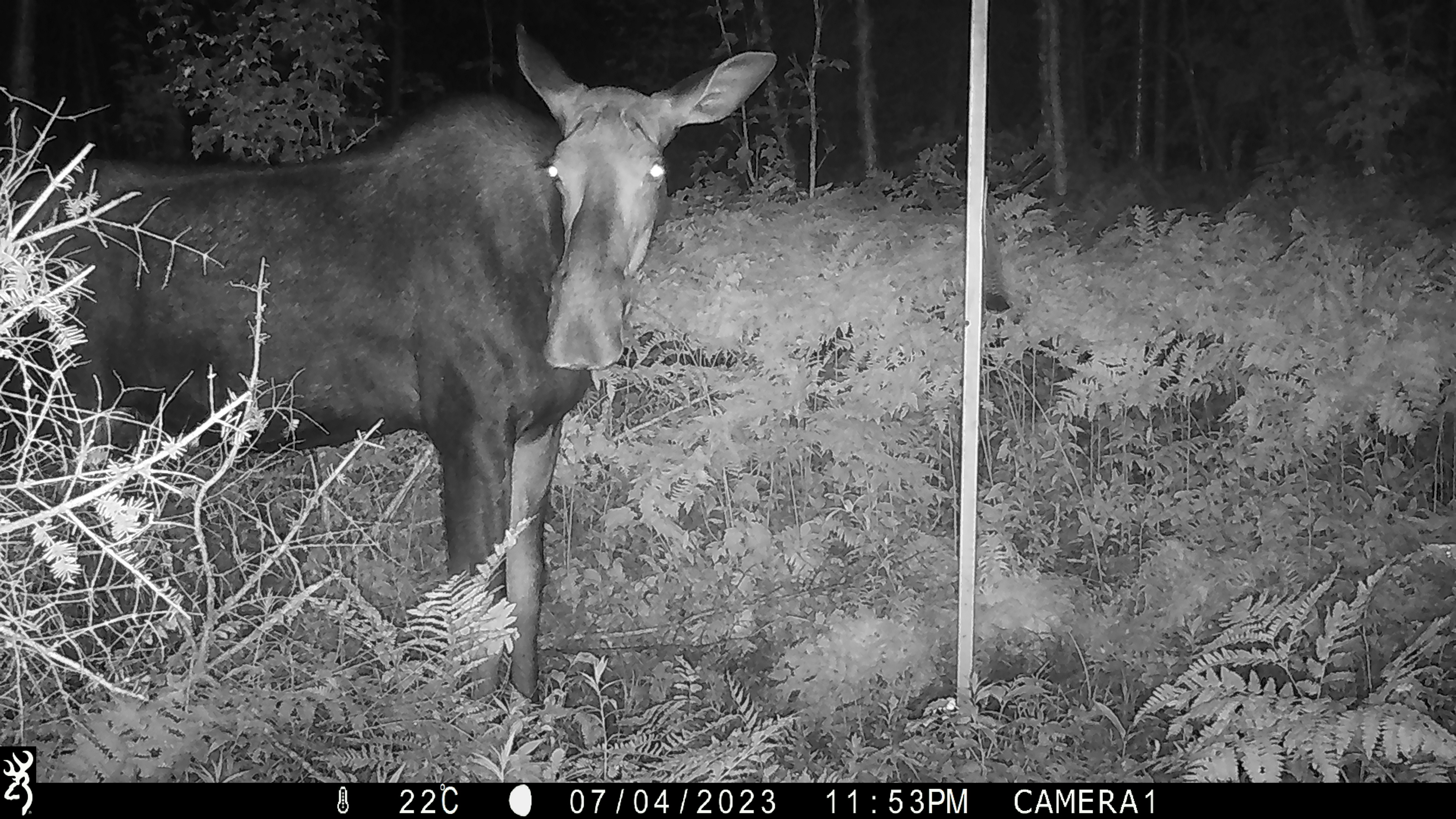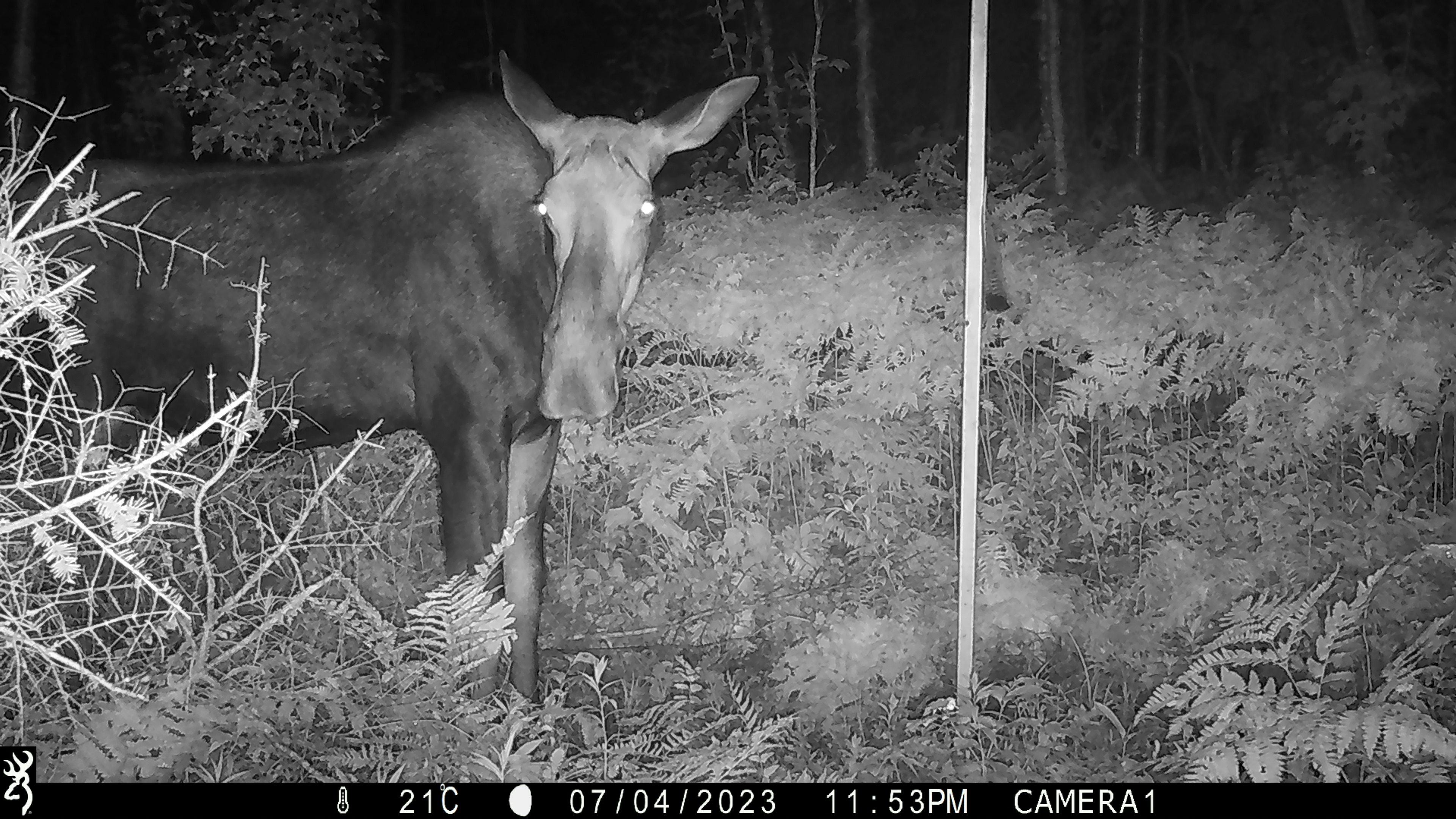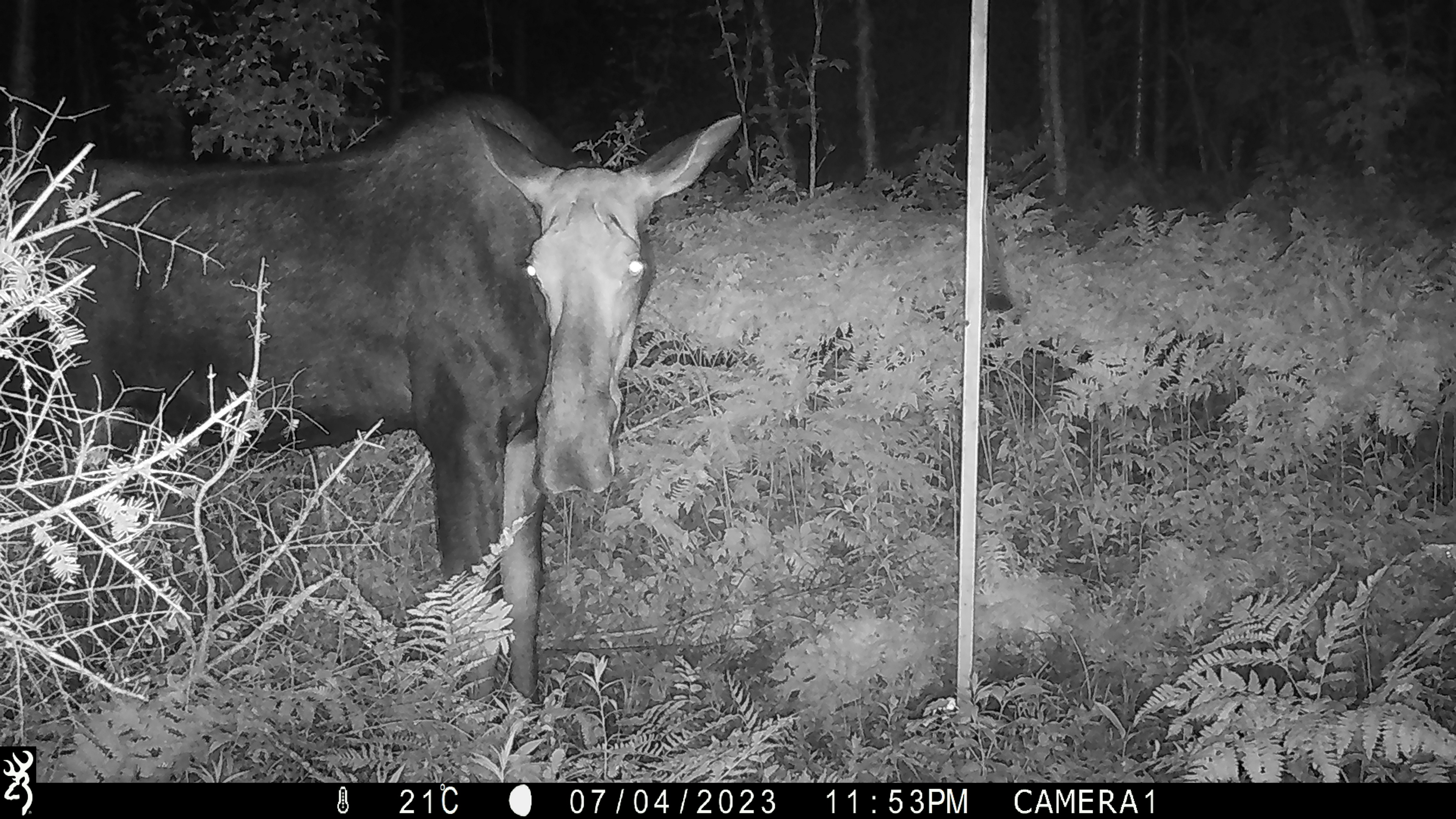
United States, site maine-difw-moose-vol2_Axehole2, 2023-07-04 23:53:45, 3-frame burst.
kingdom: Animalia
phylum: Chordata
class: Mammalia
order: Artiodactyla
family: Cervidae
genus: Alces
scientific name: Alces alces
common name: moose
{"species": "moose (Alces alces)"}